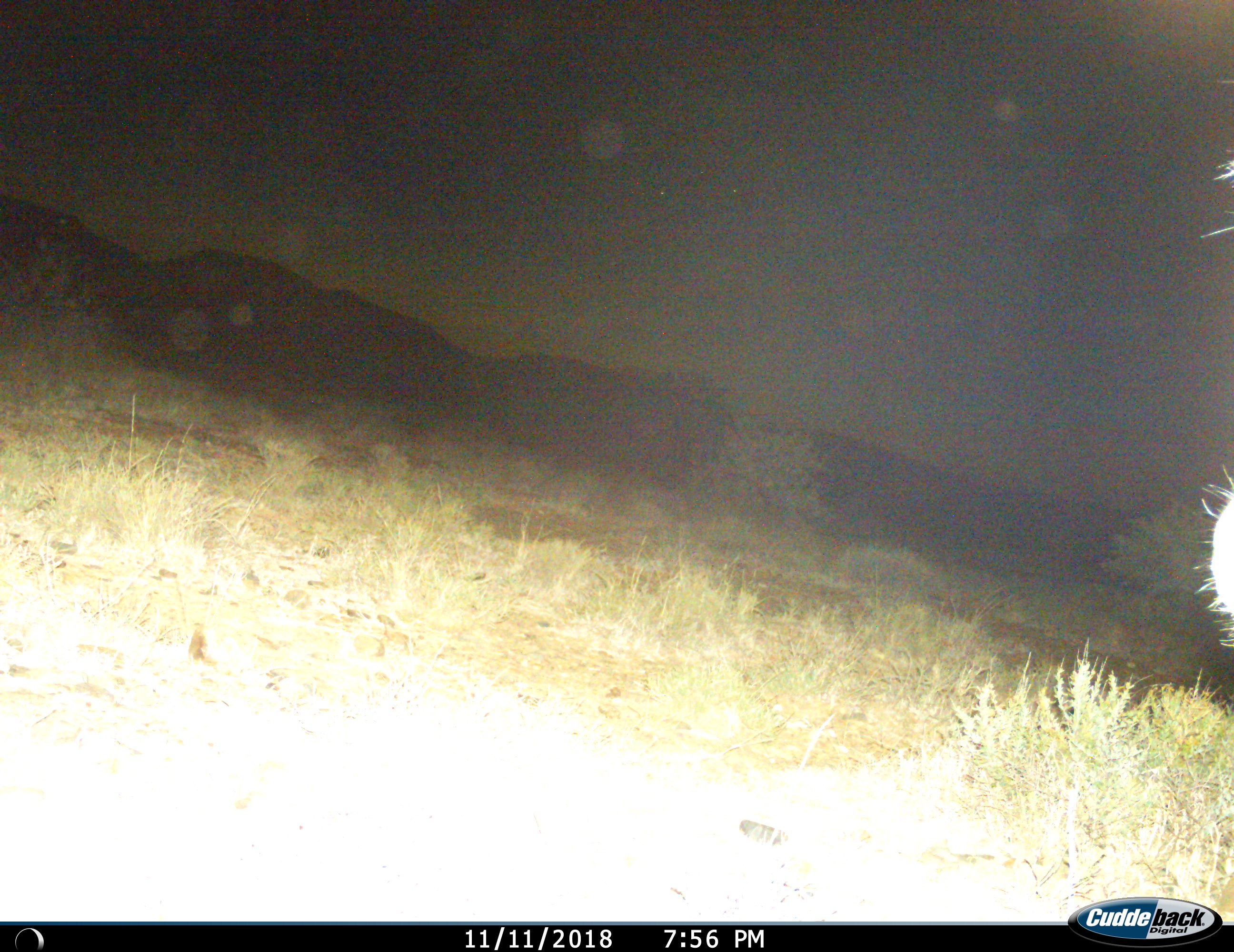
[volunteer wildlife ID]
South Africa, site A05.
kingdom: Animalia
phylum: Chordata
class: Mammalia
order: Artiodactyla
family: Bovidae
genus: Tragelaphus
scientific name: Tragelaphus strepsiceros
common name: greater kudu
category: kudu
Kudu (greater kudu) (Tragelaphus strepsiceros), count 1. Behavior (volunteer vote fractions): standing 80%, resting 0%, moving 20%, interacting 0%. Young present (vote fraction): 0%. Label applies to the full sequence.